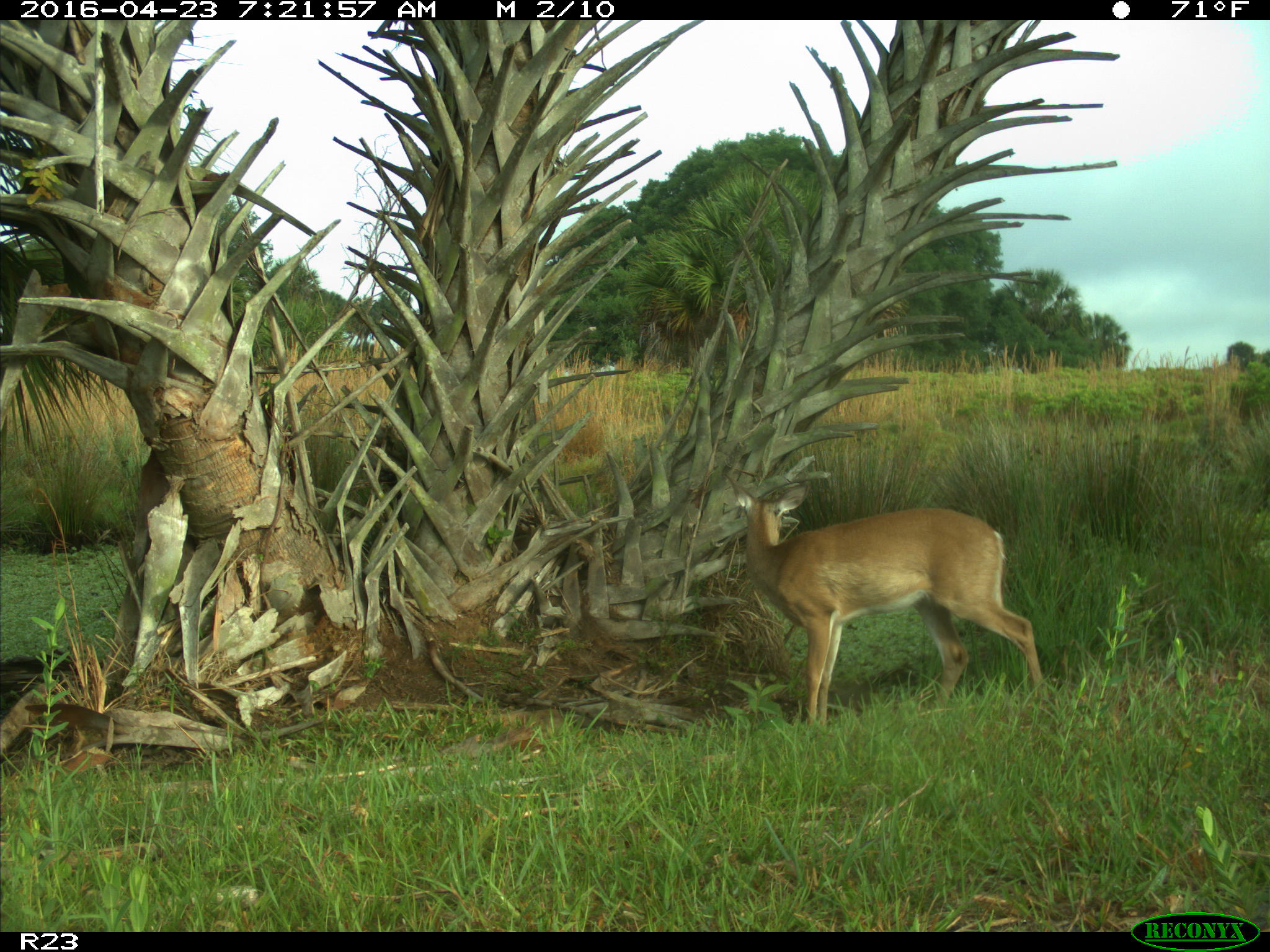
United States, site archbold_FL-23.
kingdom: Animalia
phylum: Chordata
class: Mammalia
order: Artiodactyla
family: Cervidae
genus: Odocoileus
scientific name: Odocoileus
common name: deer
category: unidentified deer